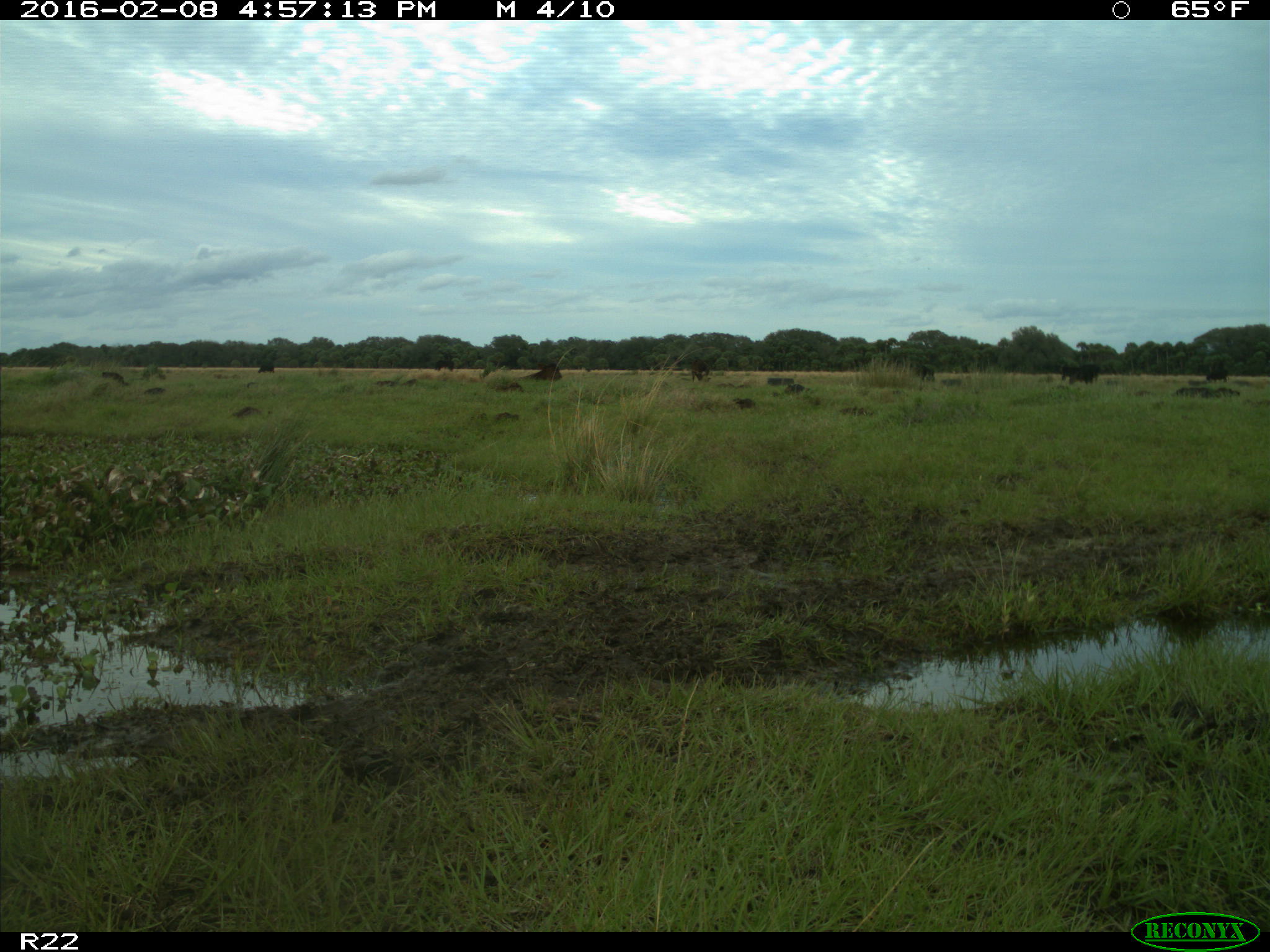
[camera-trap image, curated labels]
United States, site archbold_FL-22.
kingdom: Animalia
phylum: Chordata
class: Mammalia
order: Artiodactyla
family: Bovidae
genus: Bos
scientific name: Bos taurus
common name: domestic cow